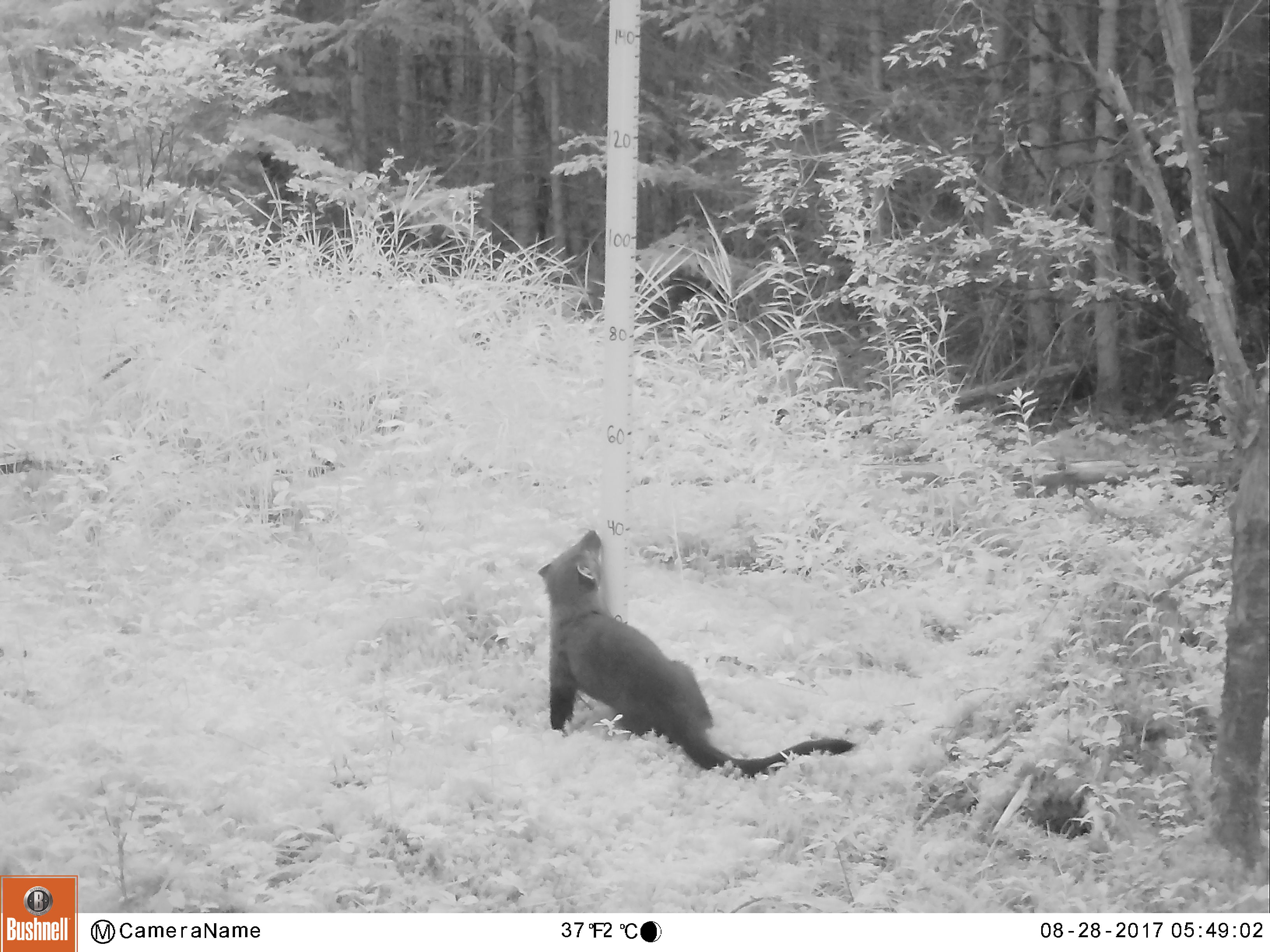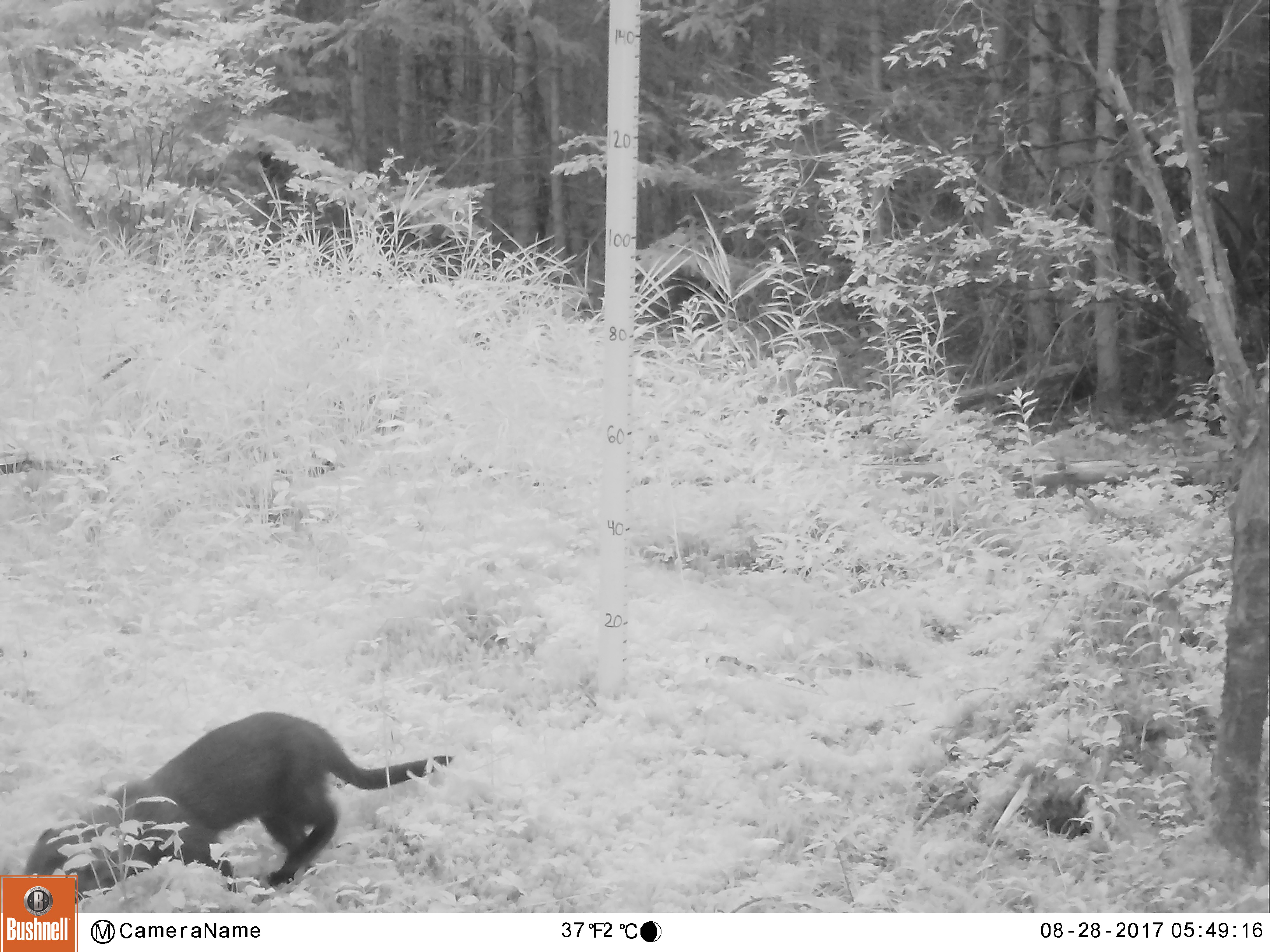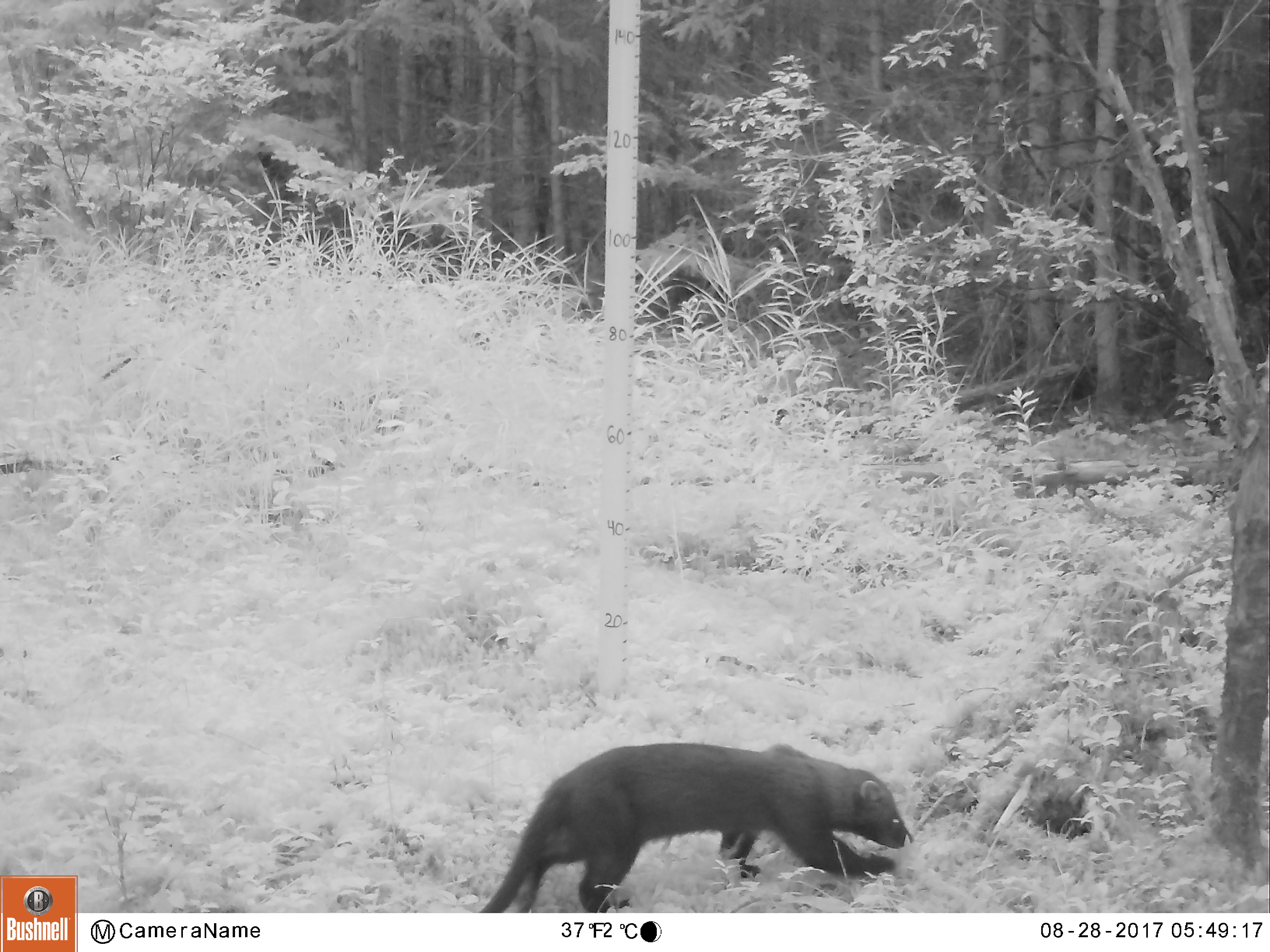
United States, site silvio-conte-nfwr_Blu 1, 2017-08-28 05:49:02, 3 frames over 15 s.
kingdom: Animalia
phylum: Chordata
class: Mammalia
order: Carnivora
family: Mustelidae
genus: Pekania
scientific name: Pekania pennanti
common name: fisher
Fisher (Pekania pennanti).